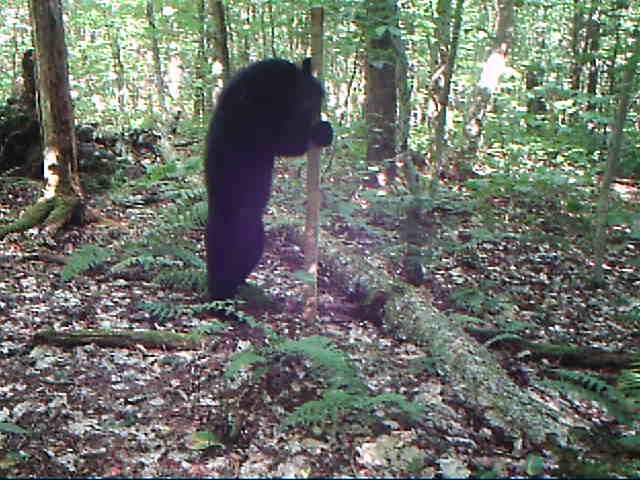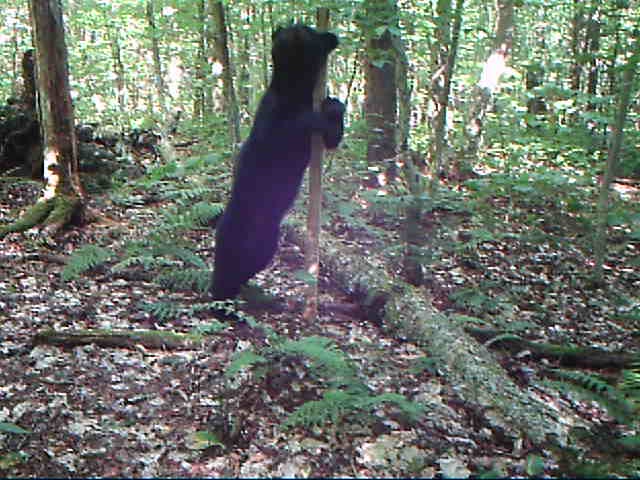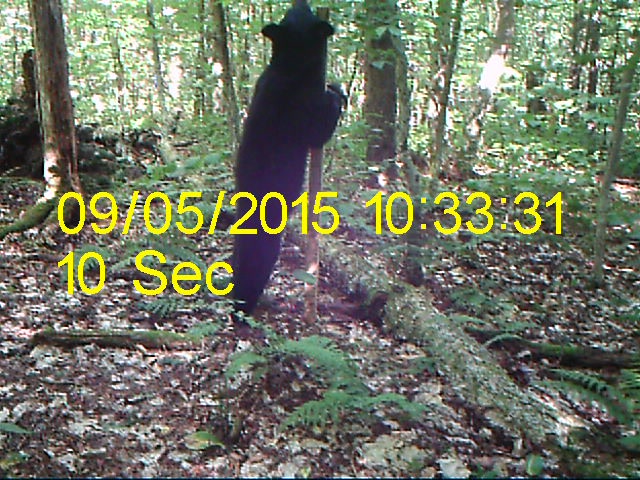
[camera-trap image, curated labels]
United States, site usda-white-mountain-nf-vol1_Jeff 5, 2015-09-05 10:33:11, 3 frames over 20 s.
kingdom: Animalia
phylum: Chordata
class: Mammalia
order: Carnivora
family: Ursidae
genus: Ursus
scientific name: Ursus americanus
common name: black bear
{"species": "black bear (Ursus americanus)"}